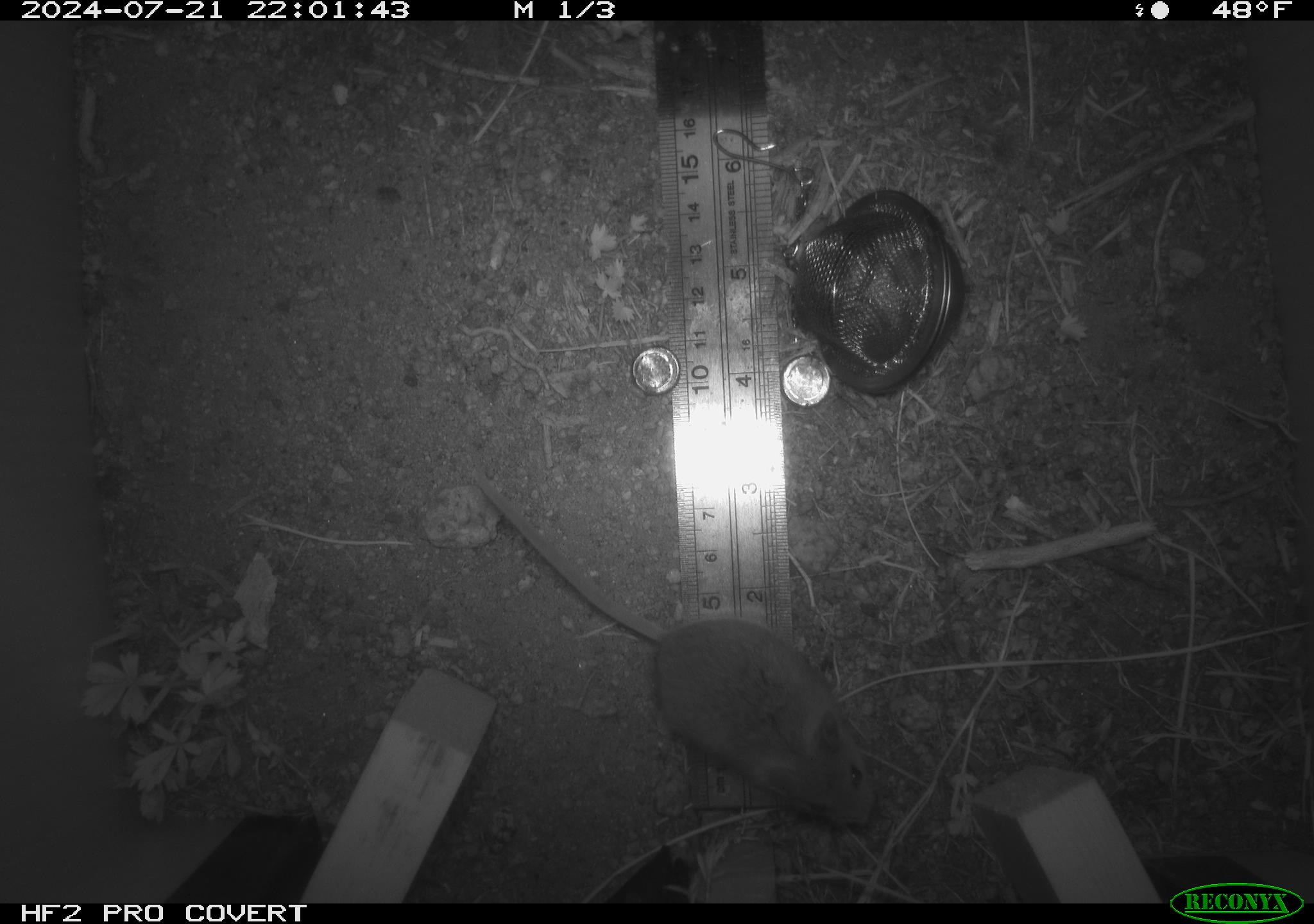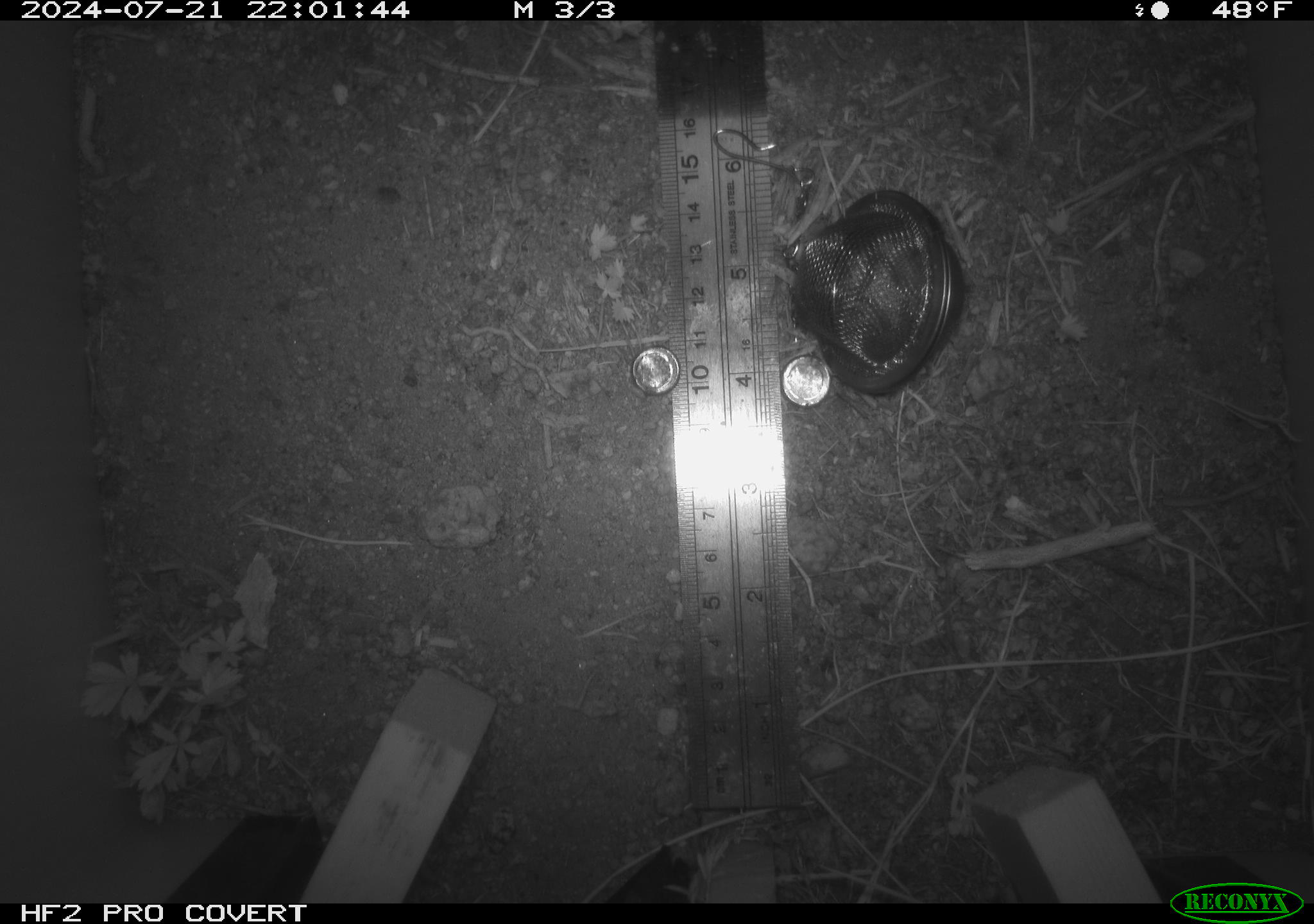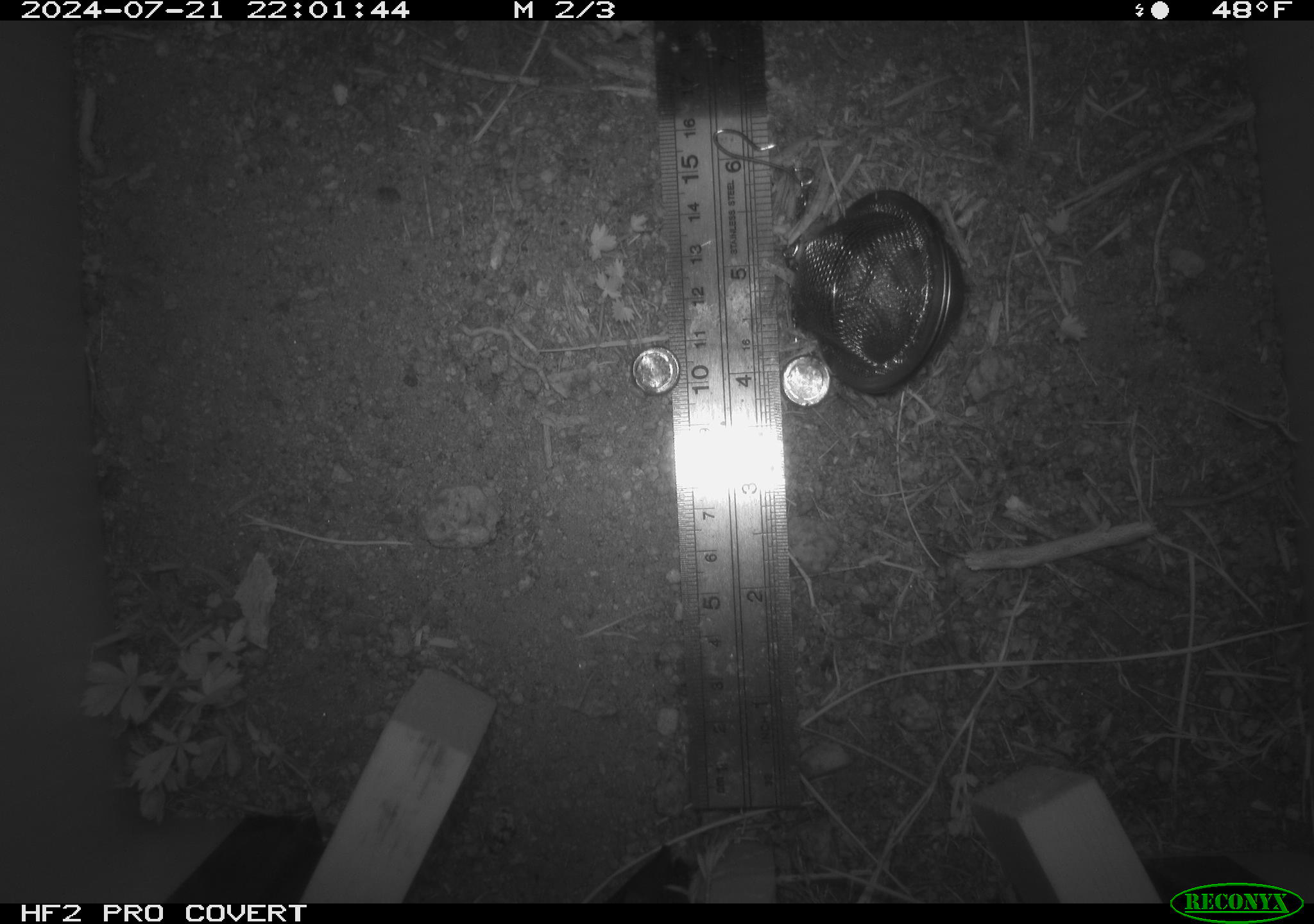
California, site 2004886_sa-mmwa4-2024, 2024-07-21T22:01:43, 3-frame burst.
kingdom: Animalia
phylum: Chordata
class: Mammalia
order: Rodentia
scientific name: Rodentia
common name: mouse species